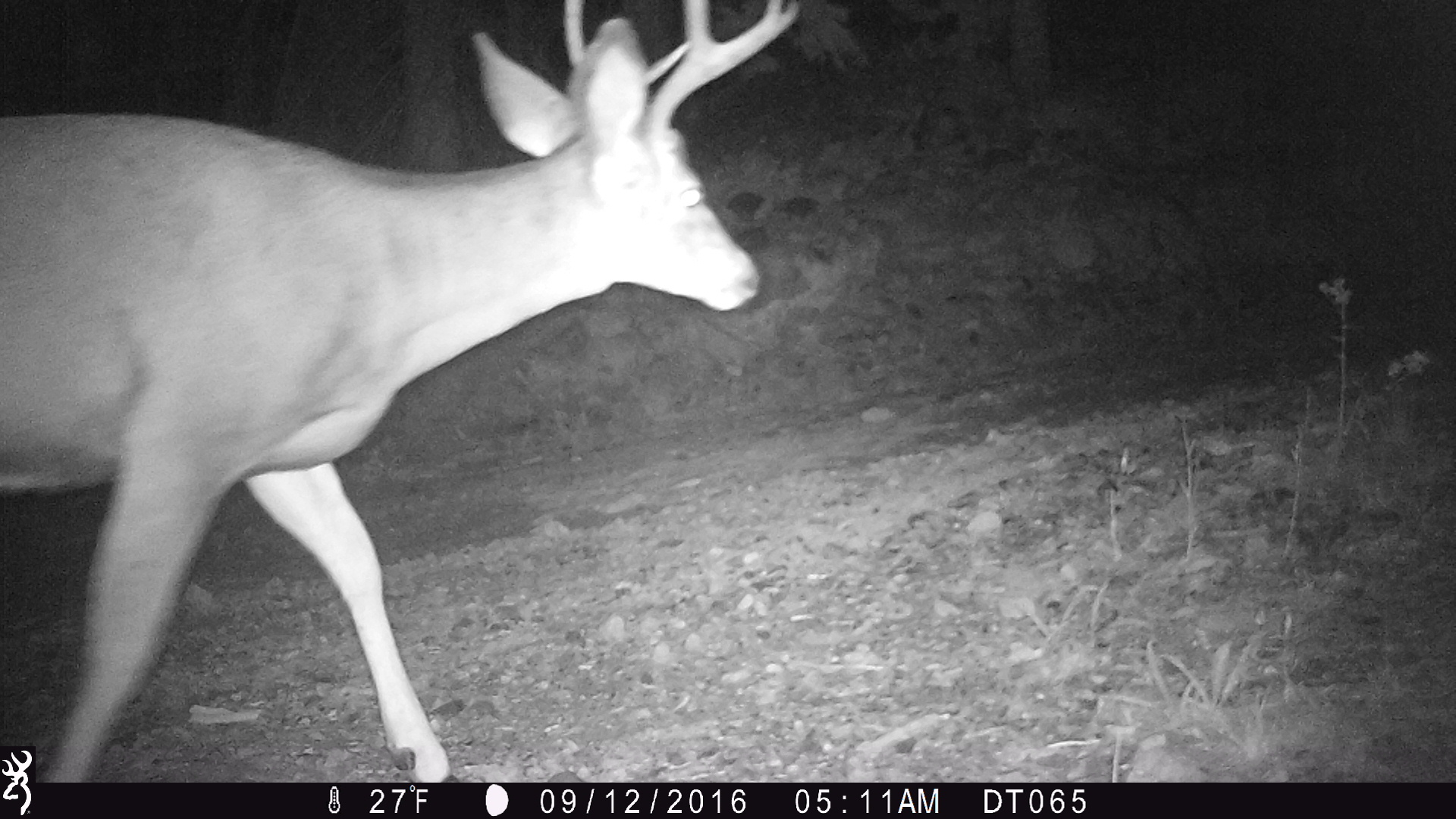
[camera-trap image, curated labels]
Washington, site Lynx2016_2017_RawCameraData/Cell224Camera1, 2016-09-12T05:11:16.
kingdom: Animalia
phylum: Chordata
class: Mammalia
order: Artiodactyla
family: Cervidae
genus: Odocoileus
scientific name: Odocoileus hemionus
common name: mule deer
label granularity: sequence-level